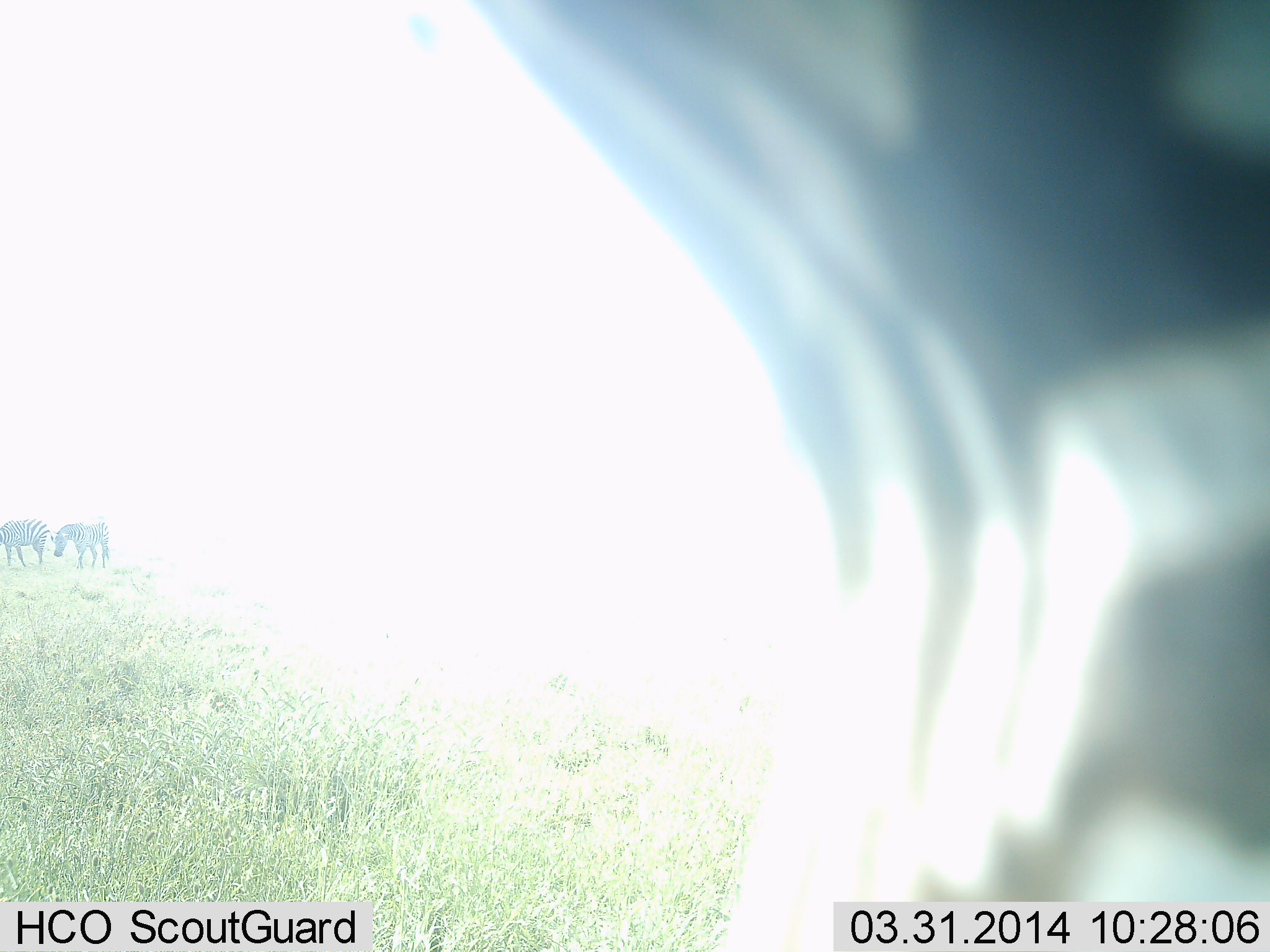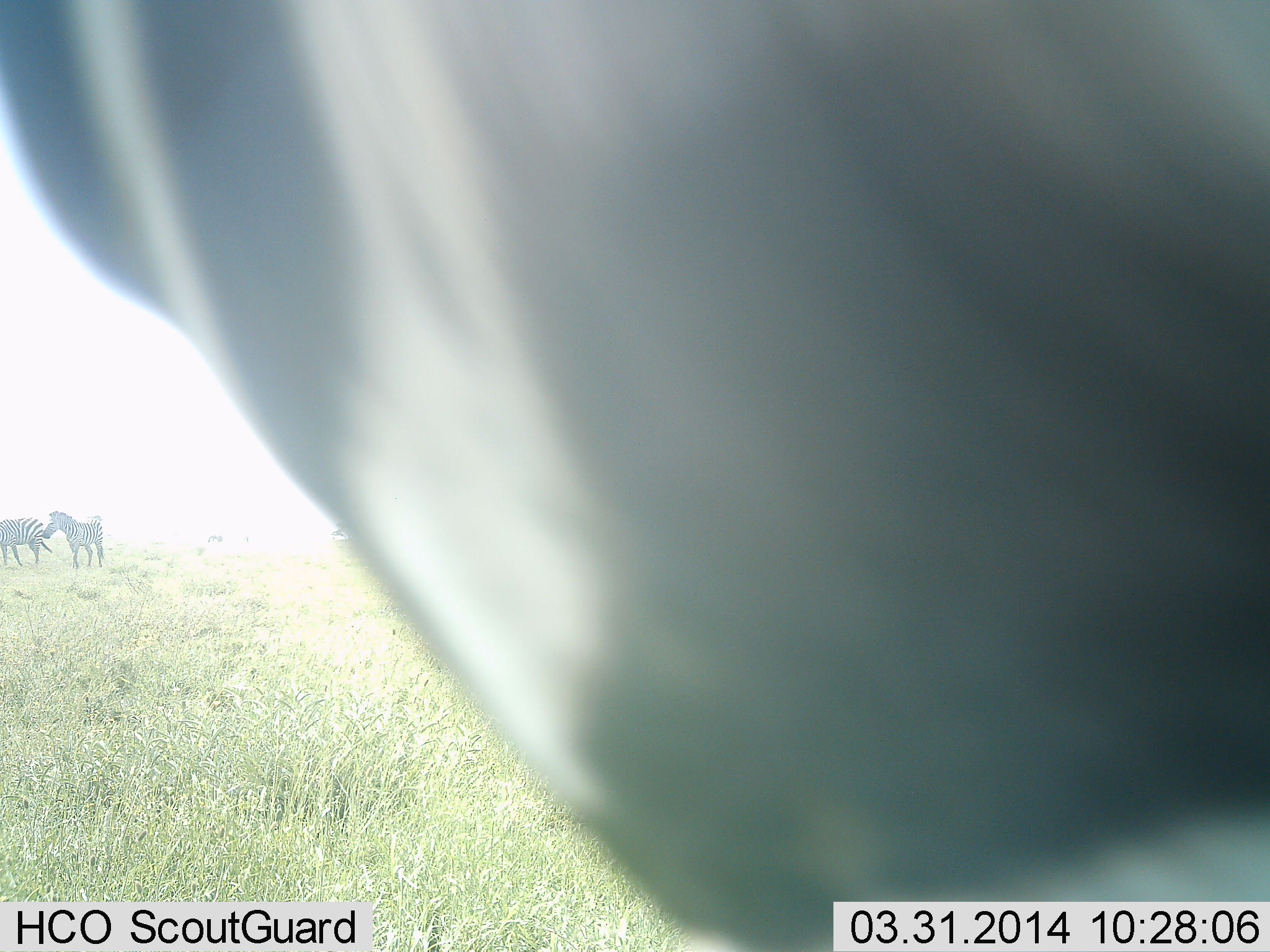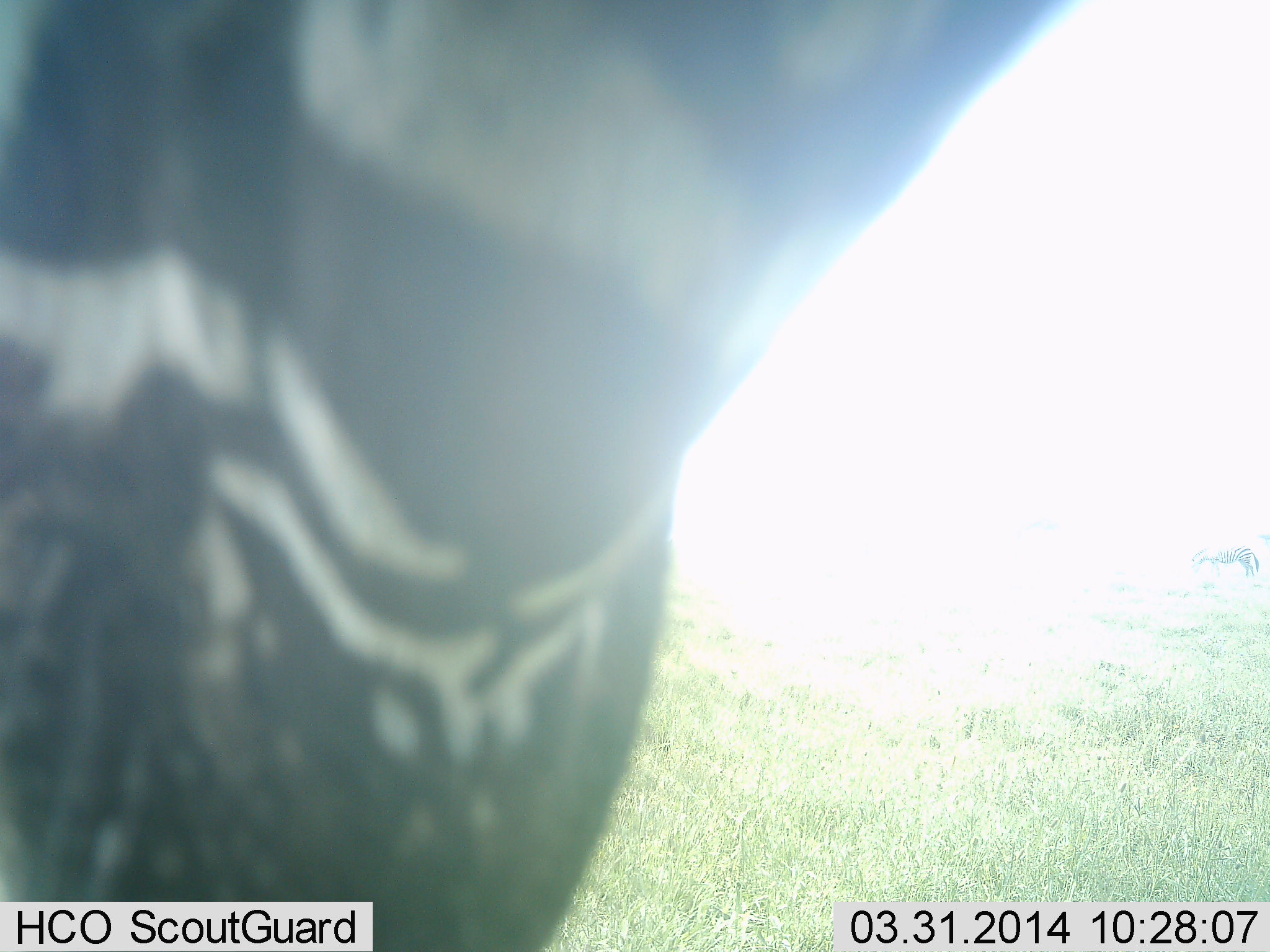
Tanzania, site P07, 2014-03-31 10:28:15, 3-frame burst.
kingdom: Animalia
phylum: Chordata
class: Mammalia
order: Perissodactyla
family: Equidae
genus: Equus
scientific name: Equus quagga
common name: plains zebra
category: zebra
Zebra (plains zebra) (Equus quagga), count 3. Behavior (volunteer vote fractions): standing 100%, resting 0%, moving 30%, interacting 0%. Young present (vote fraction): 0%. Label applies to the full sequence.